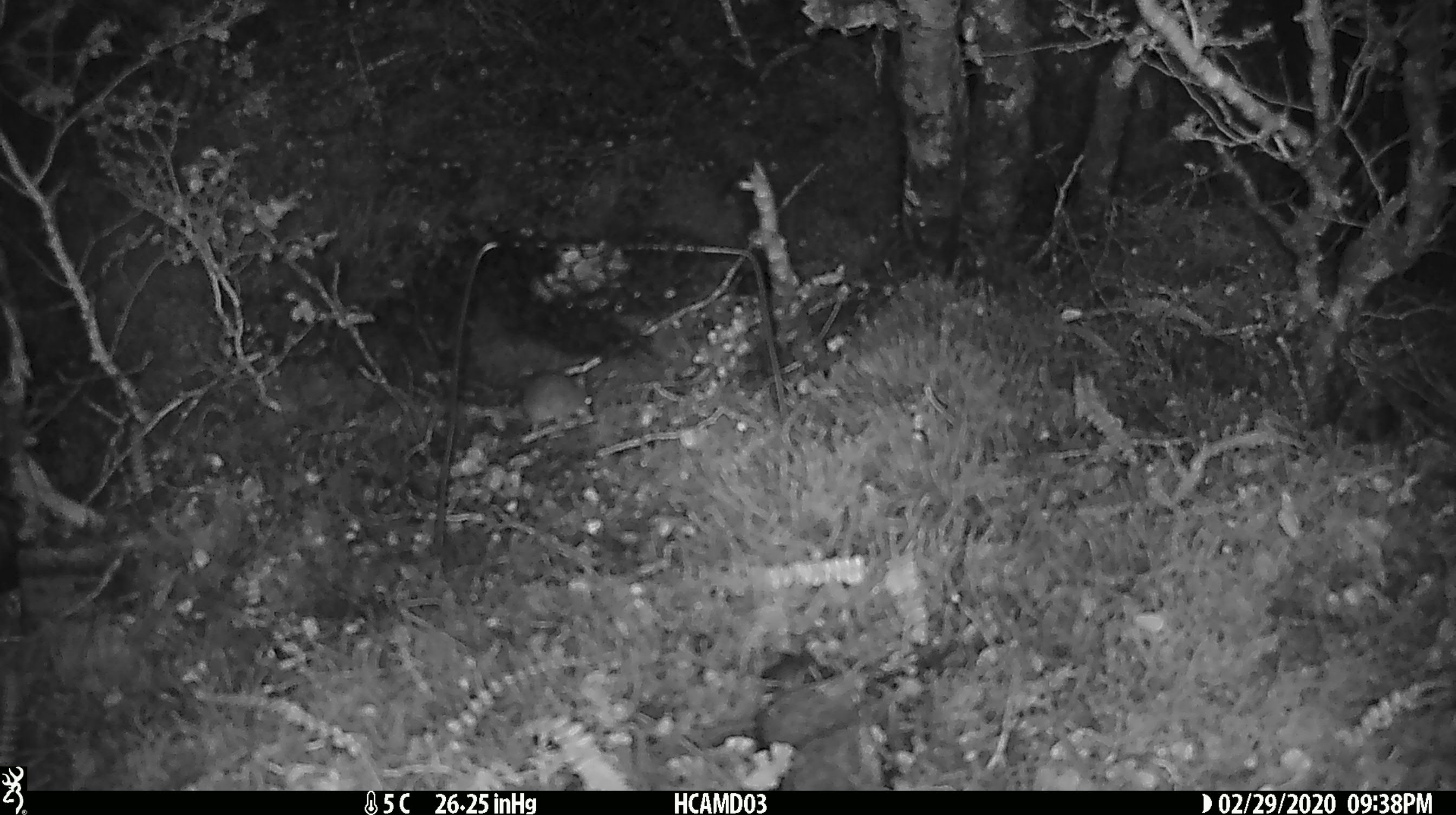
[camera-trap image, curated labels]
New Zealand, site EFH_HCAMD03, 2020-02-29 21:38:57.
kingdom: Animalia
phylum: Chordata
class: Mammalia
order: Rodentia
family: Muridae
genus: Mus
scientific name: Mus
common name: mouse